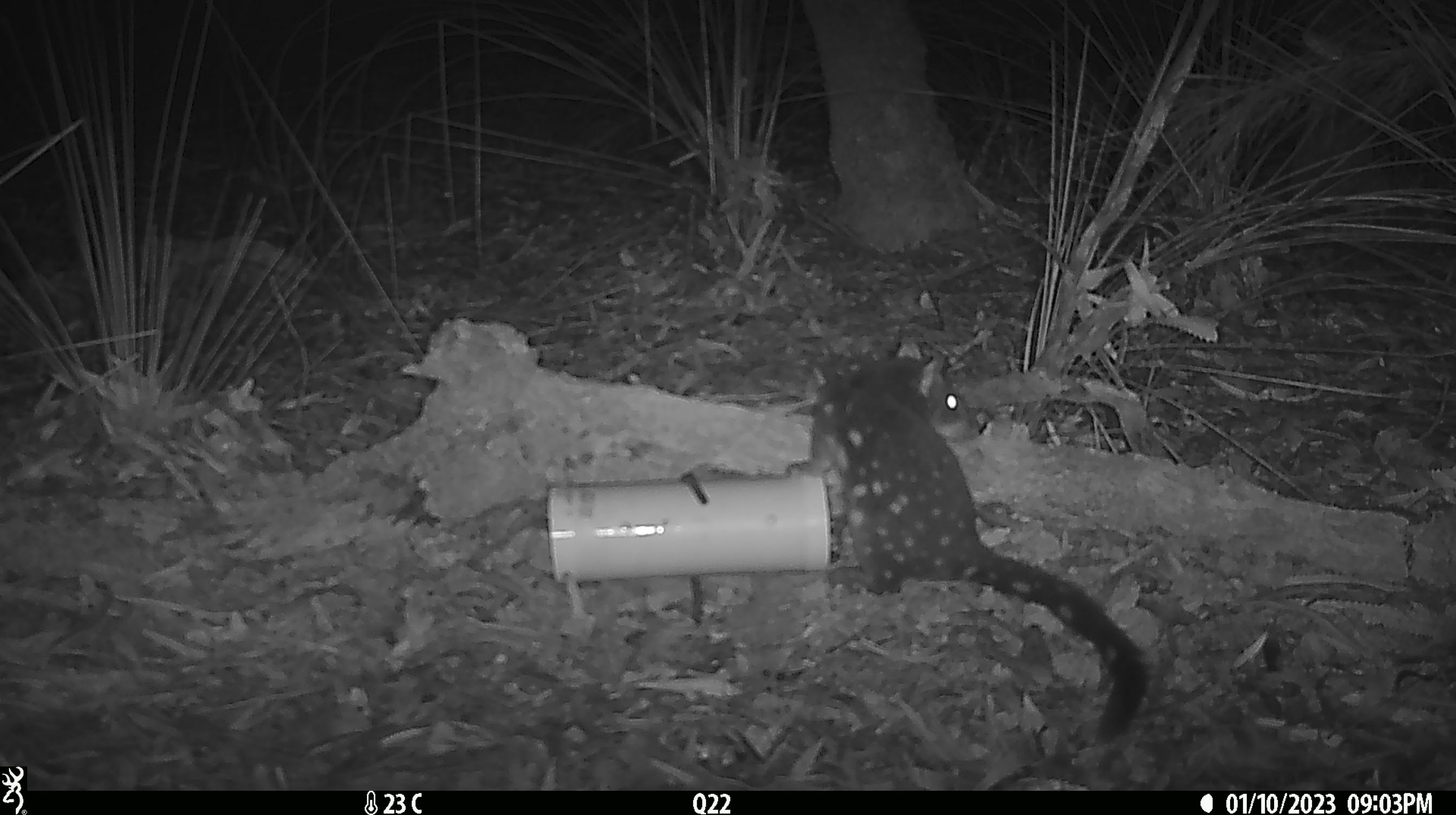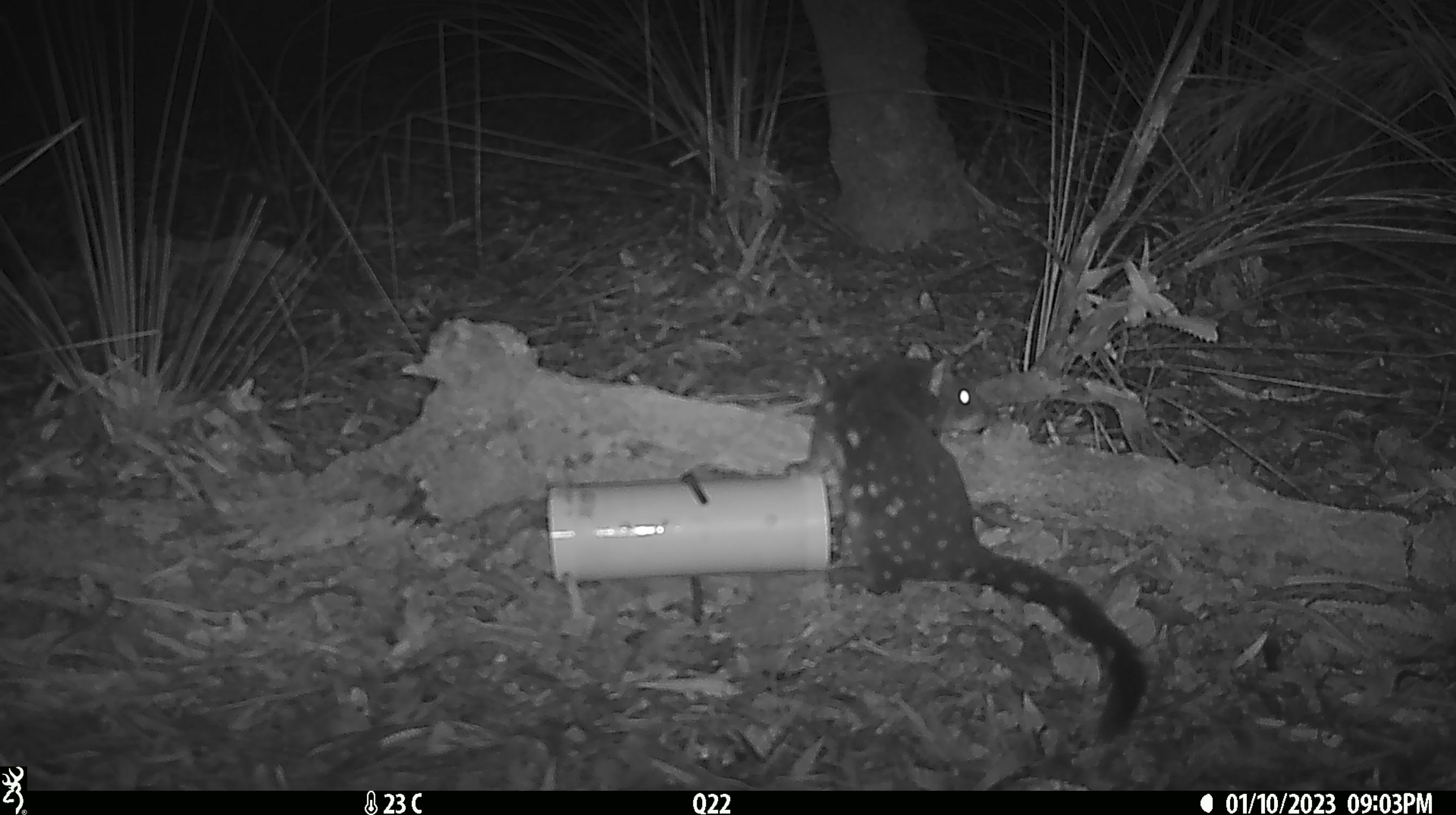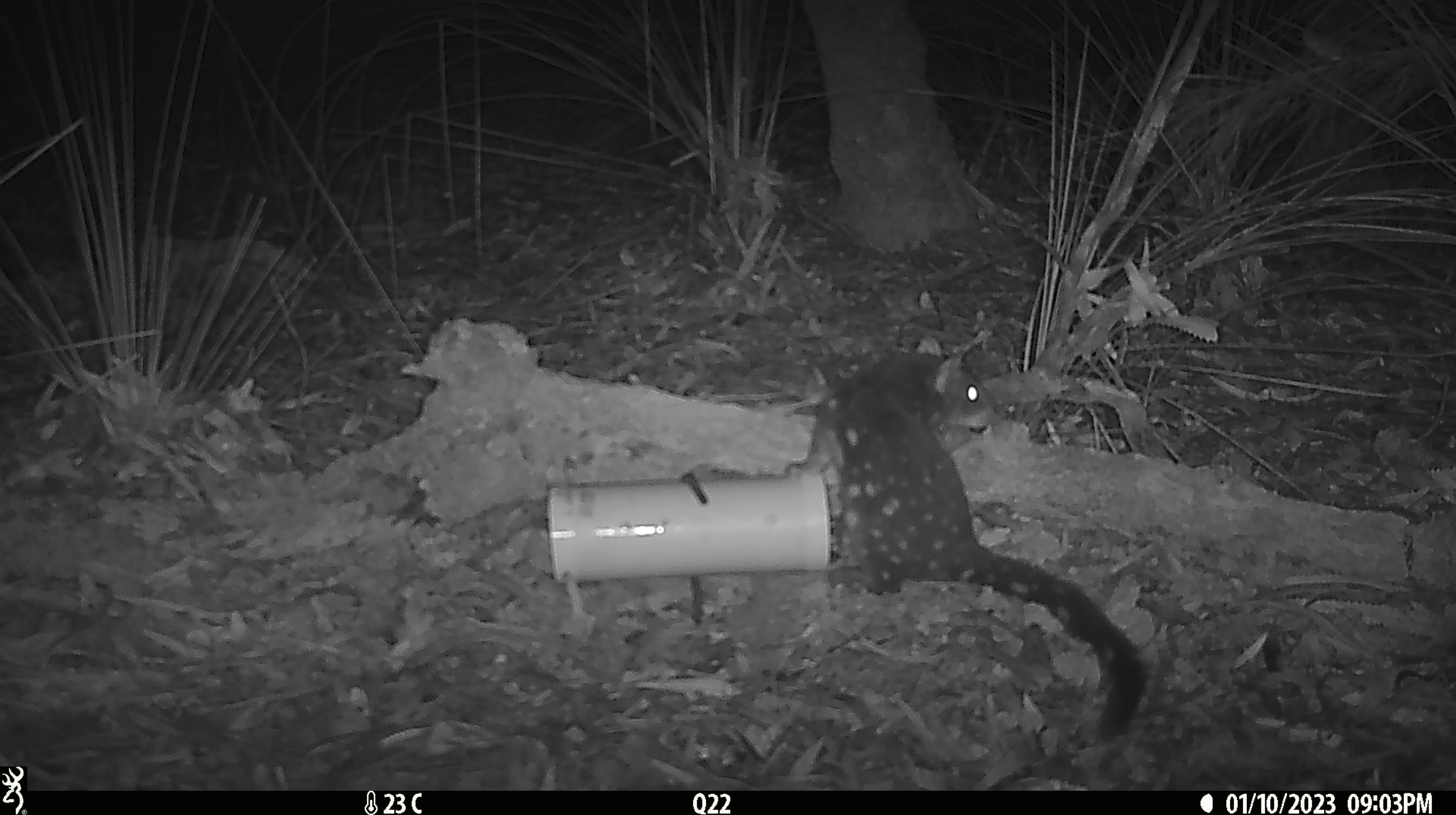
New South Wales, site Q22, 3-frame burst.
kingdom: Animalia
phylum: Chordata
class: Mammalia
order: Dasyuromorphia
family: Dasyuridae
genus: Dasyurus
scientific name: Dasyurus maculatus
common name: spotted-tailed quoll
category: quoll